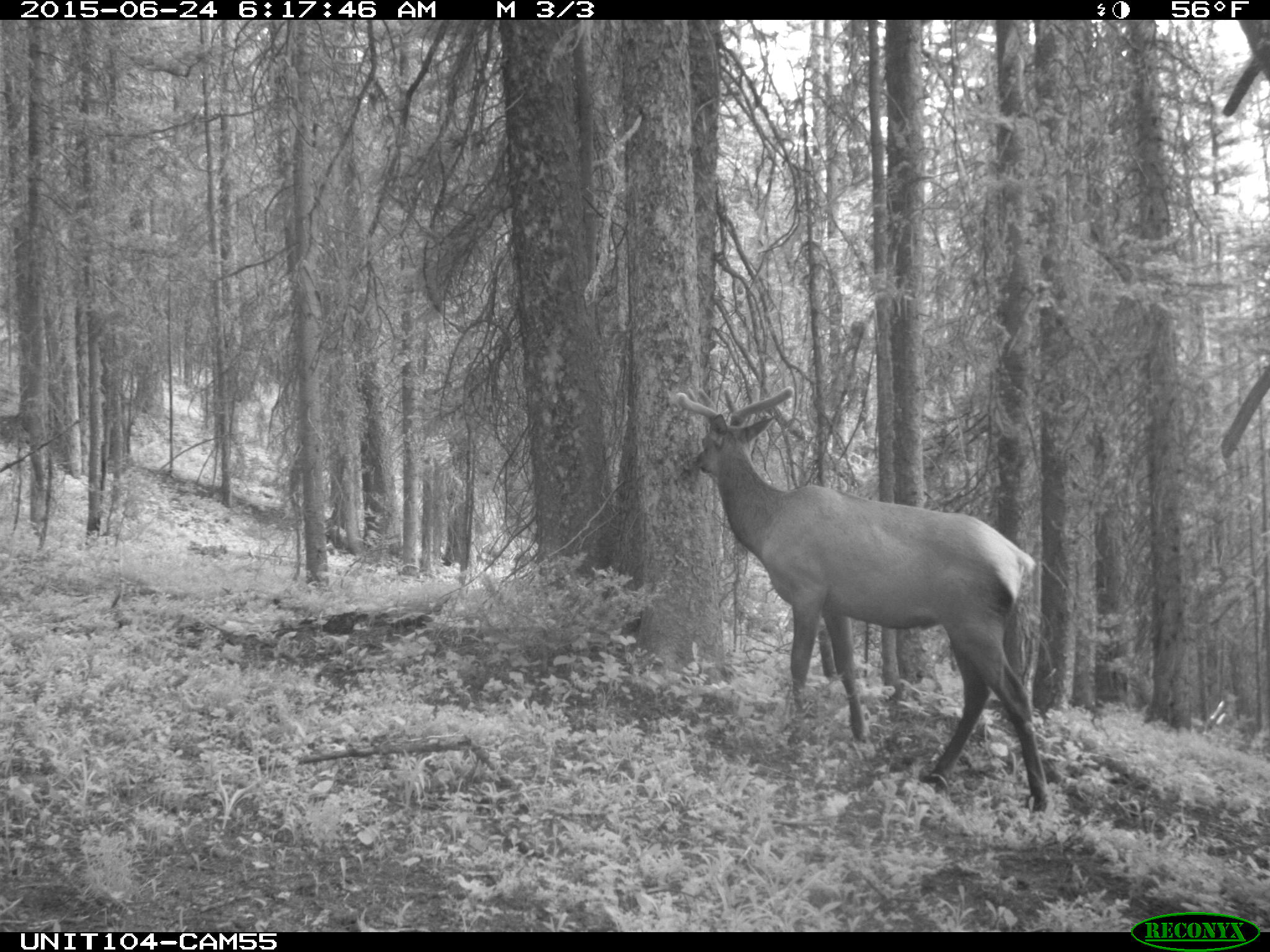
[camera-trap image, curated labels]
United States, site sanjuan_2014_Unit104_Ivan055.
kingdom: Animalia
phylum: Chordata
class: Mammalia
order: Artiodactyla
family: Cervidae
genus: Cervus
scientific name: Cervus elaphus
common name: red deer